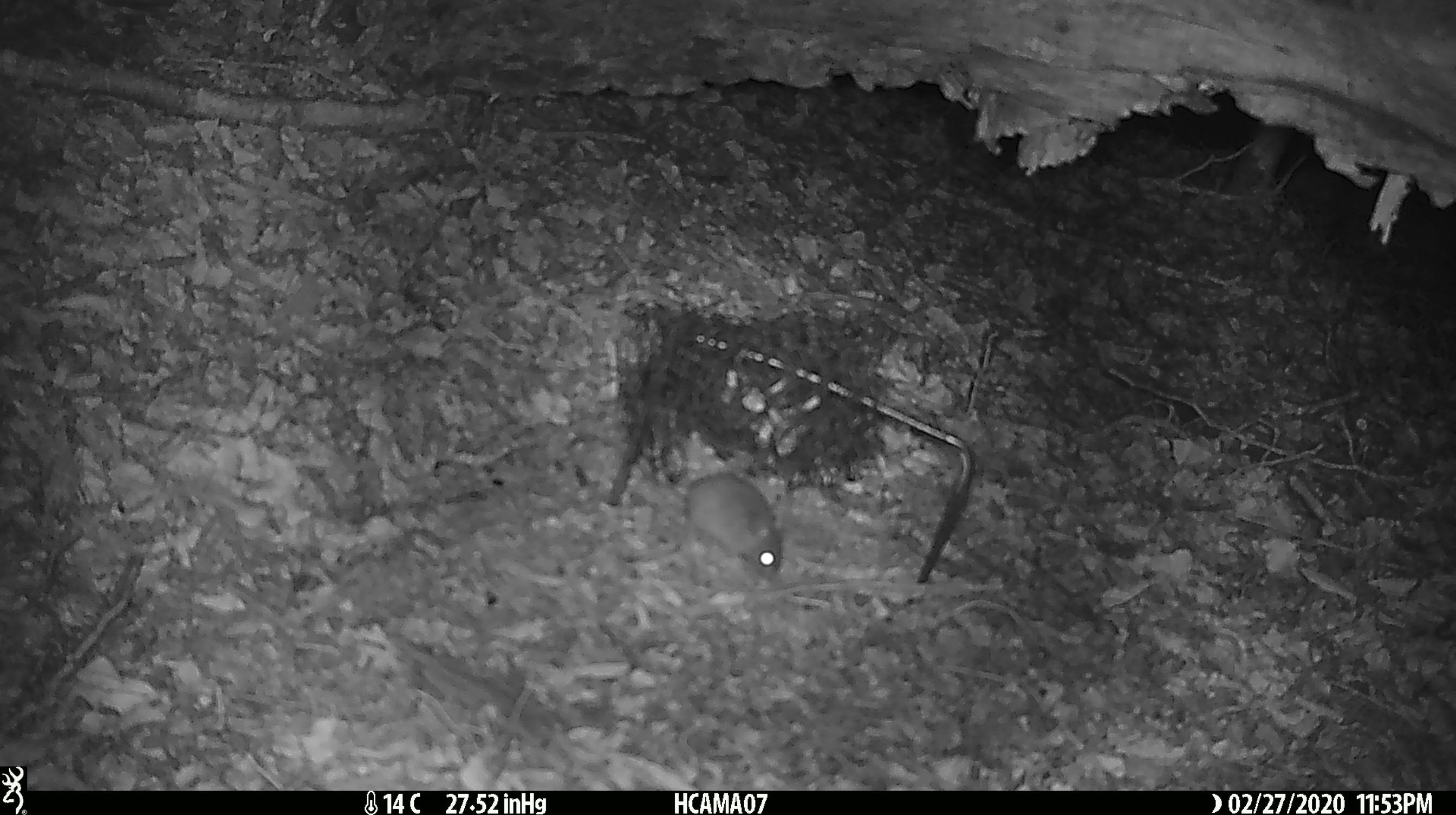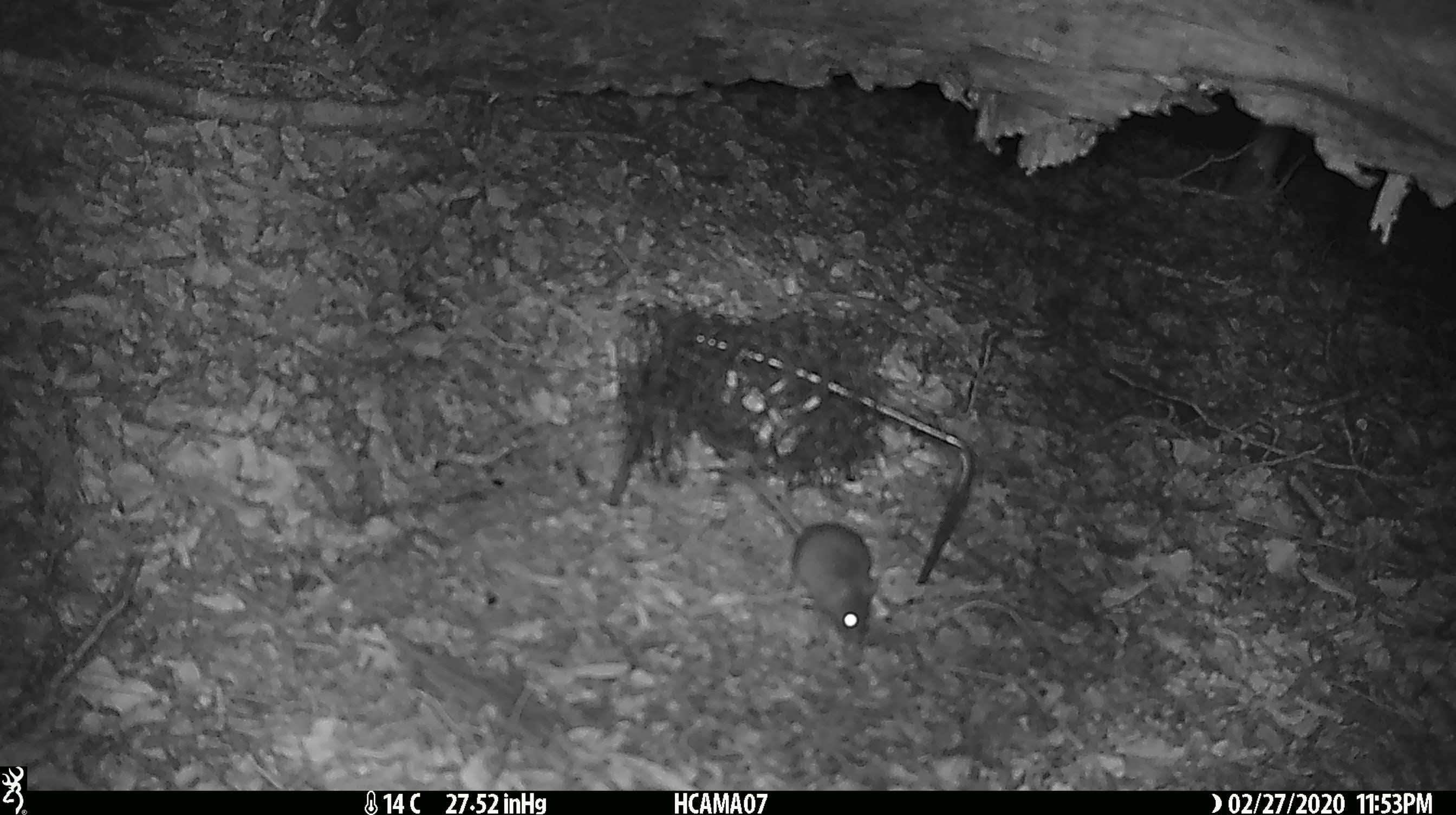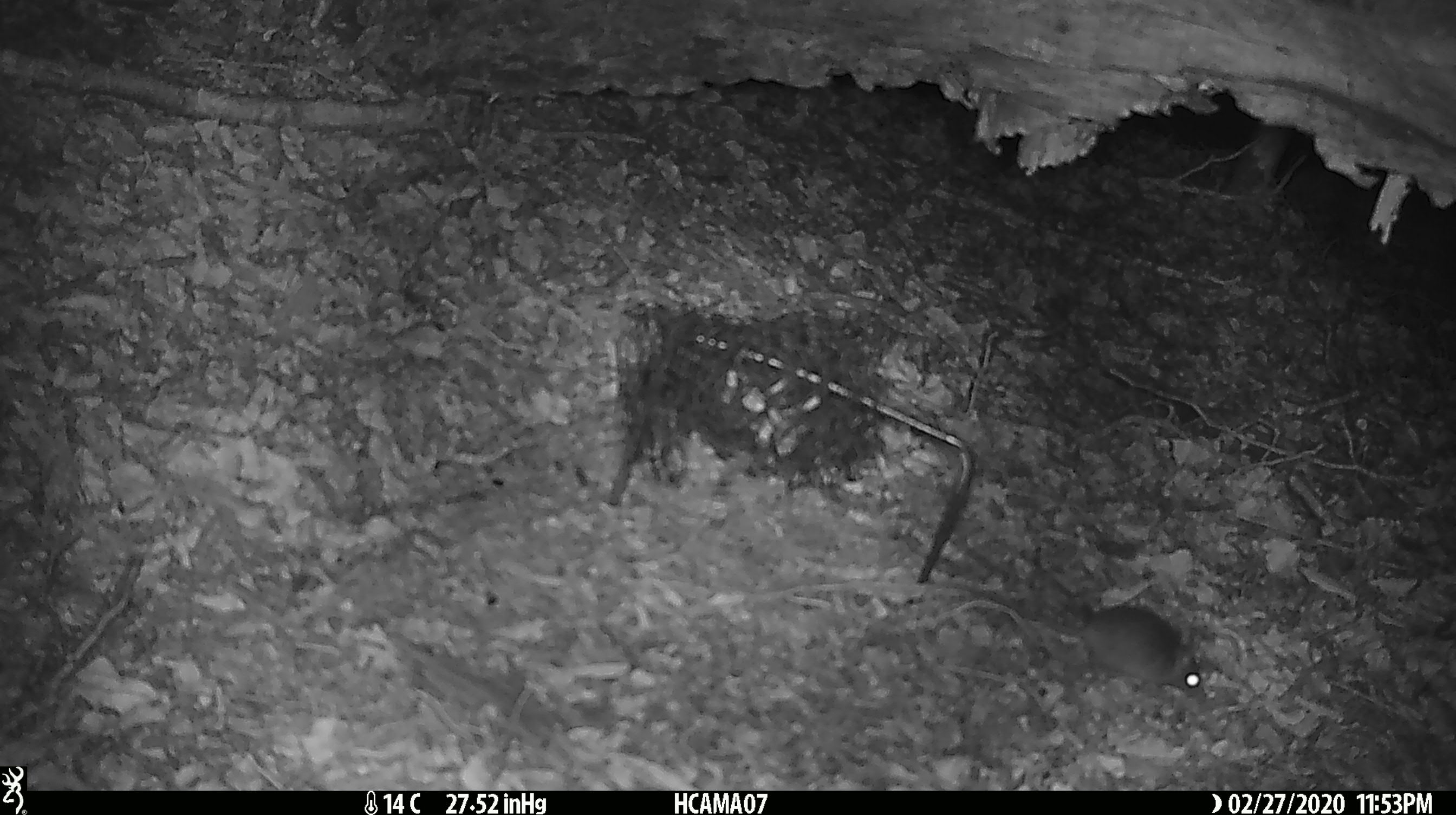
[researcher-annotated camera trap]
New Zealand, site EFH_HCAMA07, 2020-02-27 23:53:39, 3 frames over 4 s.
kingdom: Animalia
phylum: Chordata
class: Mammalia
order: Rodentia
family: Muridae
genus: Mus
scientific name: Mus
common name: mouse